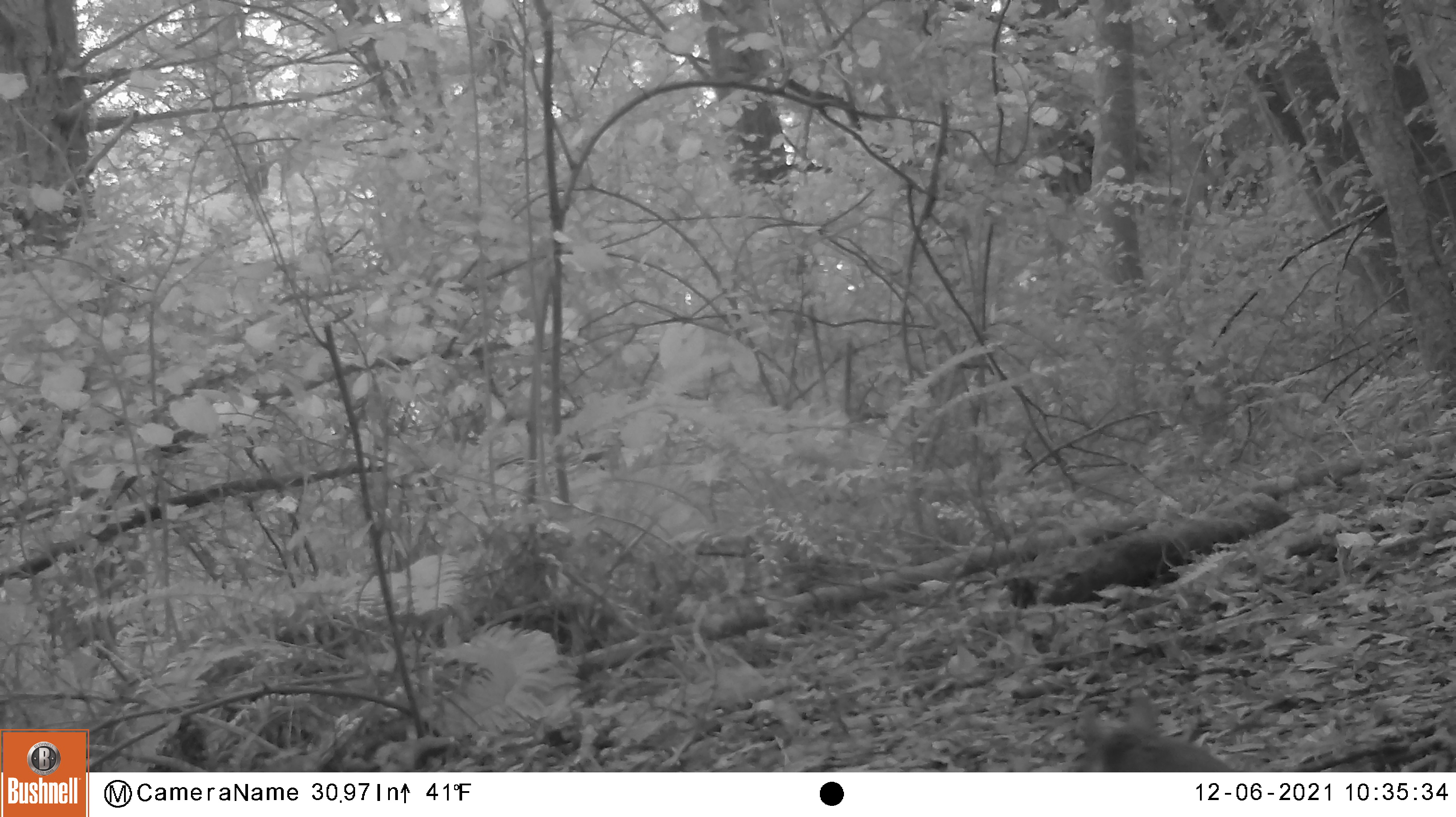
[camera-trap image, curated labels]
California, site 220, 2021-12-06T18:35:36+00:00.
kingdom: Animalia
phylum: Chordata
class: Mammalia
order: Rodentia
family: Sciuridae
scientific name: Sciuridae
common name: squirrel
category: unknown squirrel